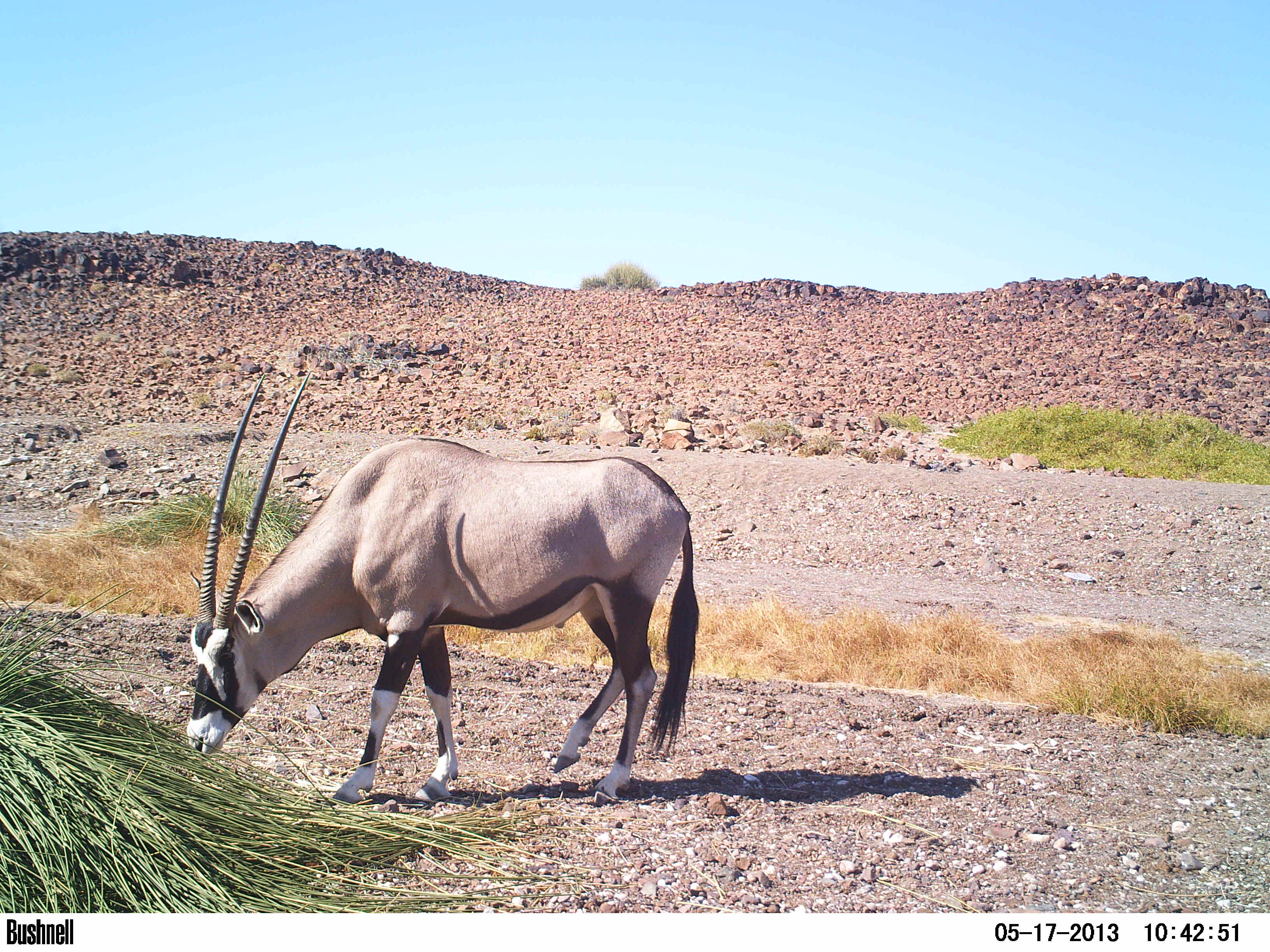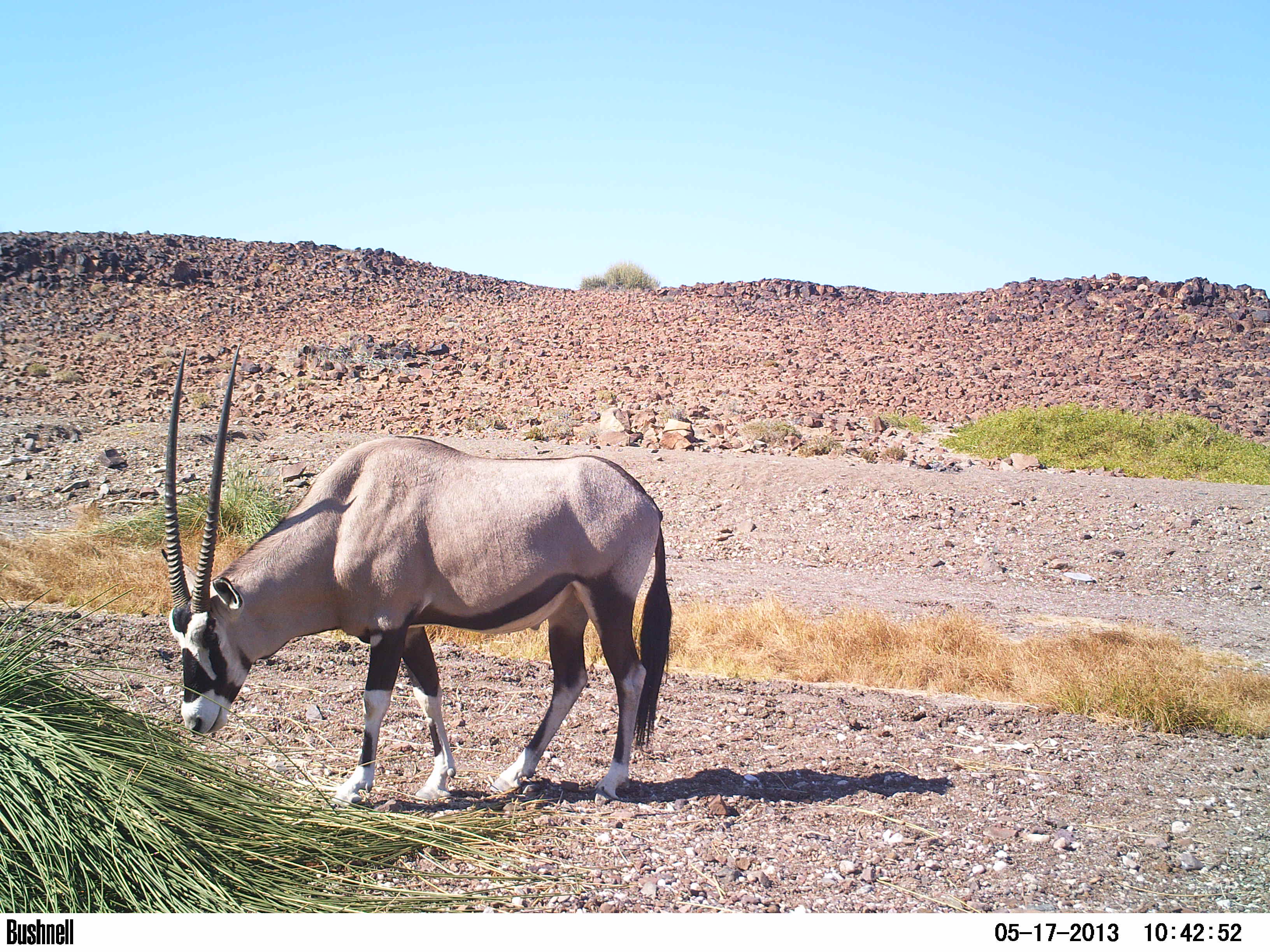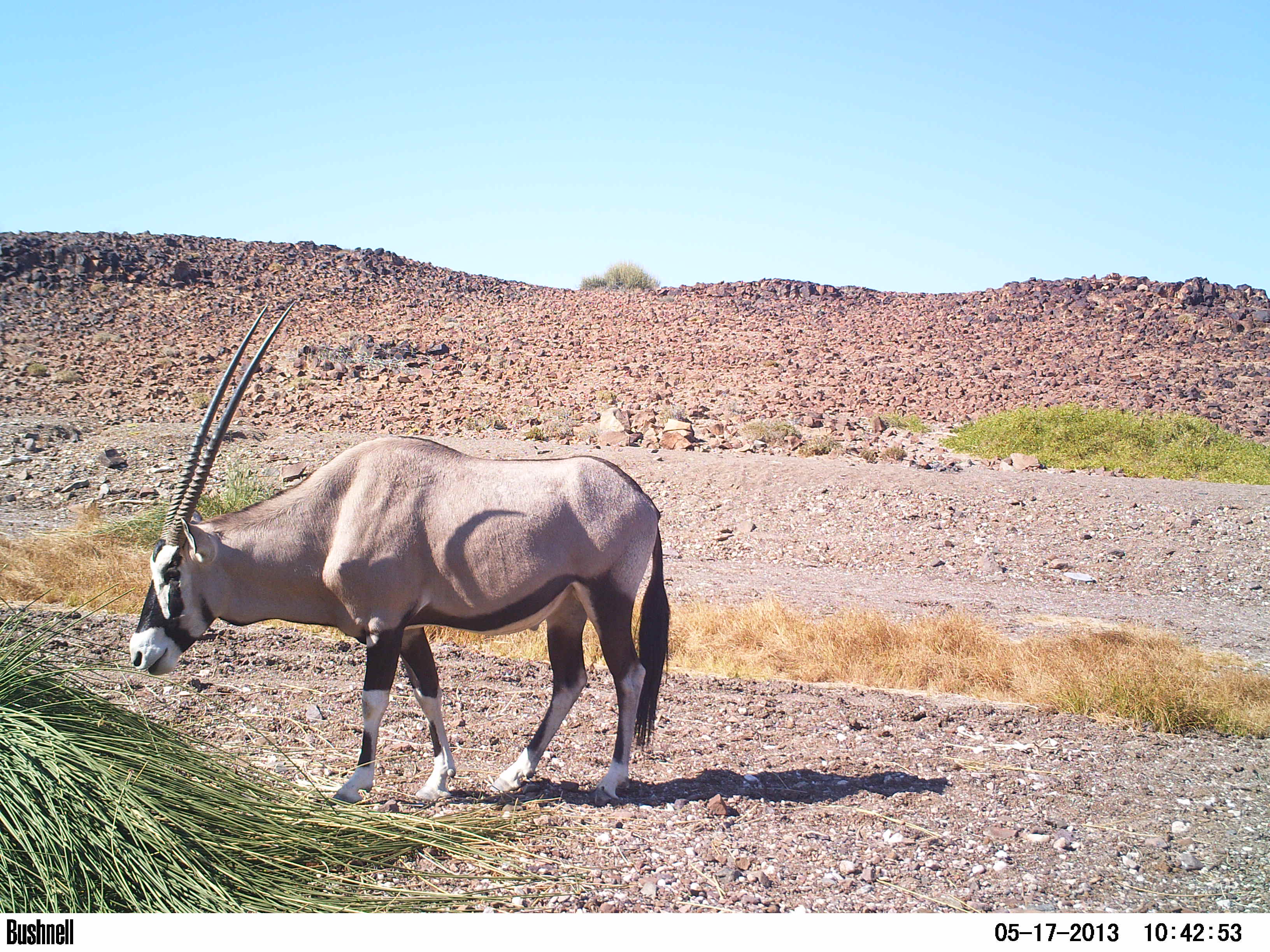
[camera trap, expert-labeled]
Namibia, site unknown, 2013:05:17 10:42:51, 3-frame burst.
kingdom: Animalia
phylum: Chordata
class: Mammalia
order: Artiodactyla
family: Bovidae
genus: Oryx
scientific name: Oryx gazella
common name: gemsbok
Oryx gazella (gemsbok).